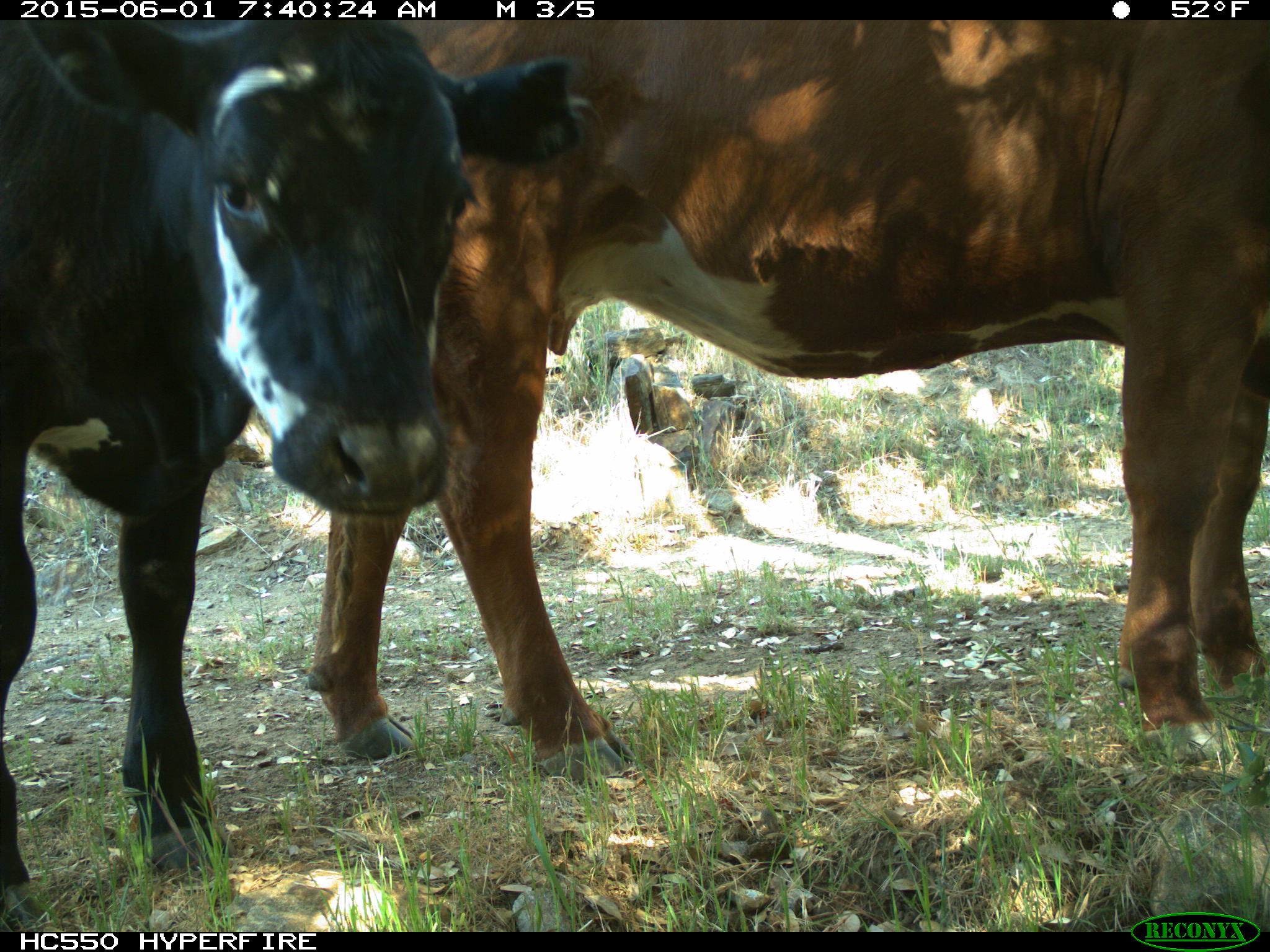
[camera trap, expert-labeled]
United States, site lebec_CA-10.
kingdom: Animalia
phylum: Chordata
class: Mammalia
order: Artiodactyla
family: Bovidae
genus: Bos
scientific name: Bos taurus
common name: domestic cow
Bos taurus (domestic cow).